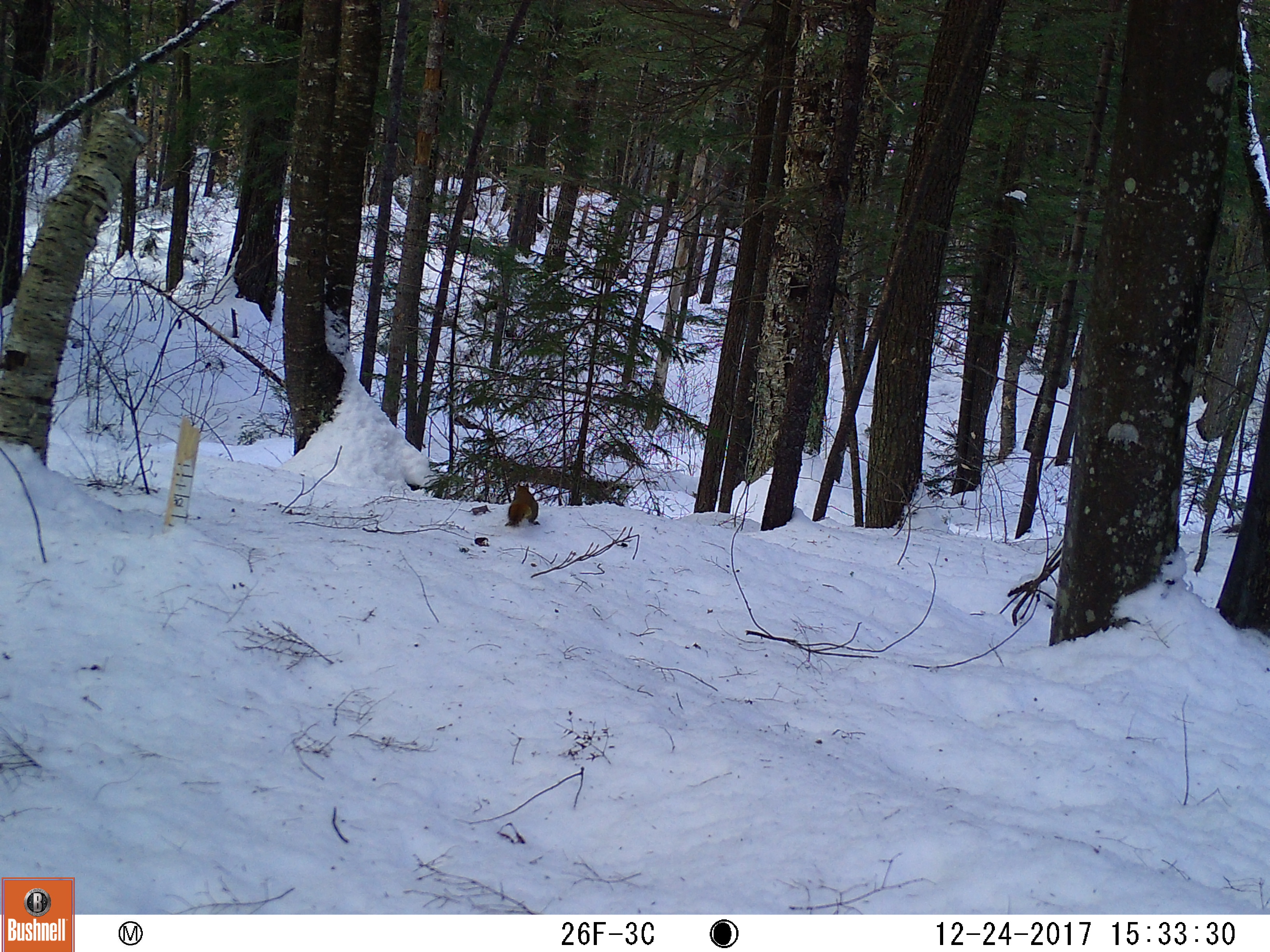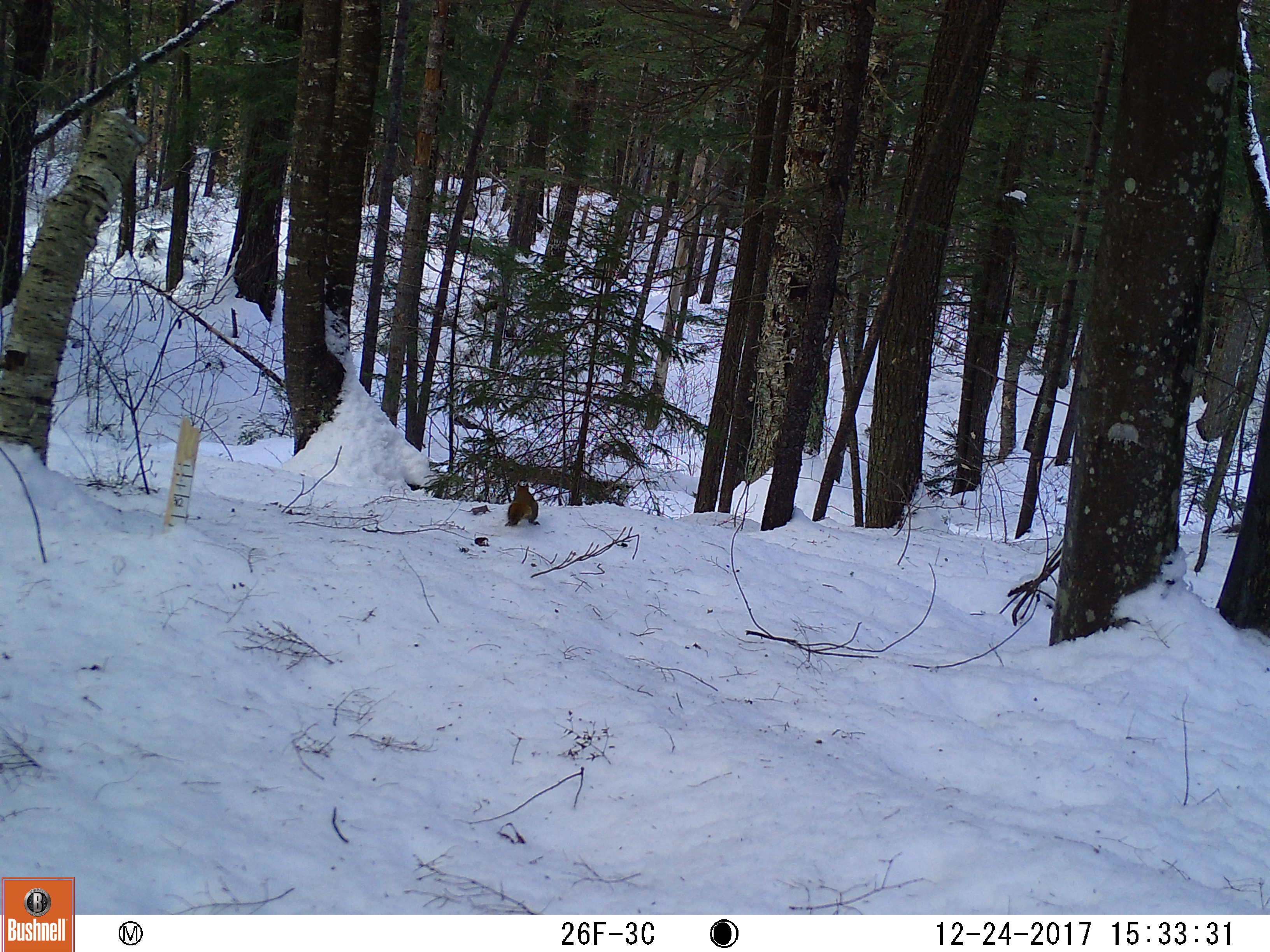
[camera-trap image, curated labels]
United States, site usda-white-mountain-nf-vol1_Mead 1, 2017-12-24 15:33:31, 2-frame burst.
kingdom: Animalia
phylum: Chordata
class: Mammalia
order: Rodentia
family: Sciuridae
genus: Tamiasciurus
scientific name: Tamiasciurus hudsonicus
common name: red squirrel